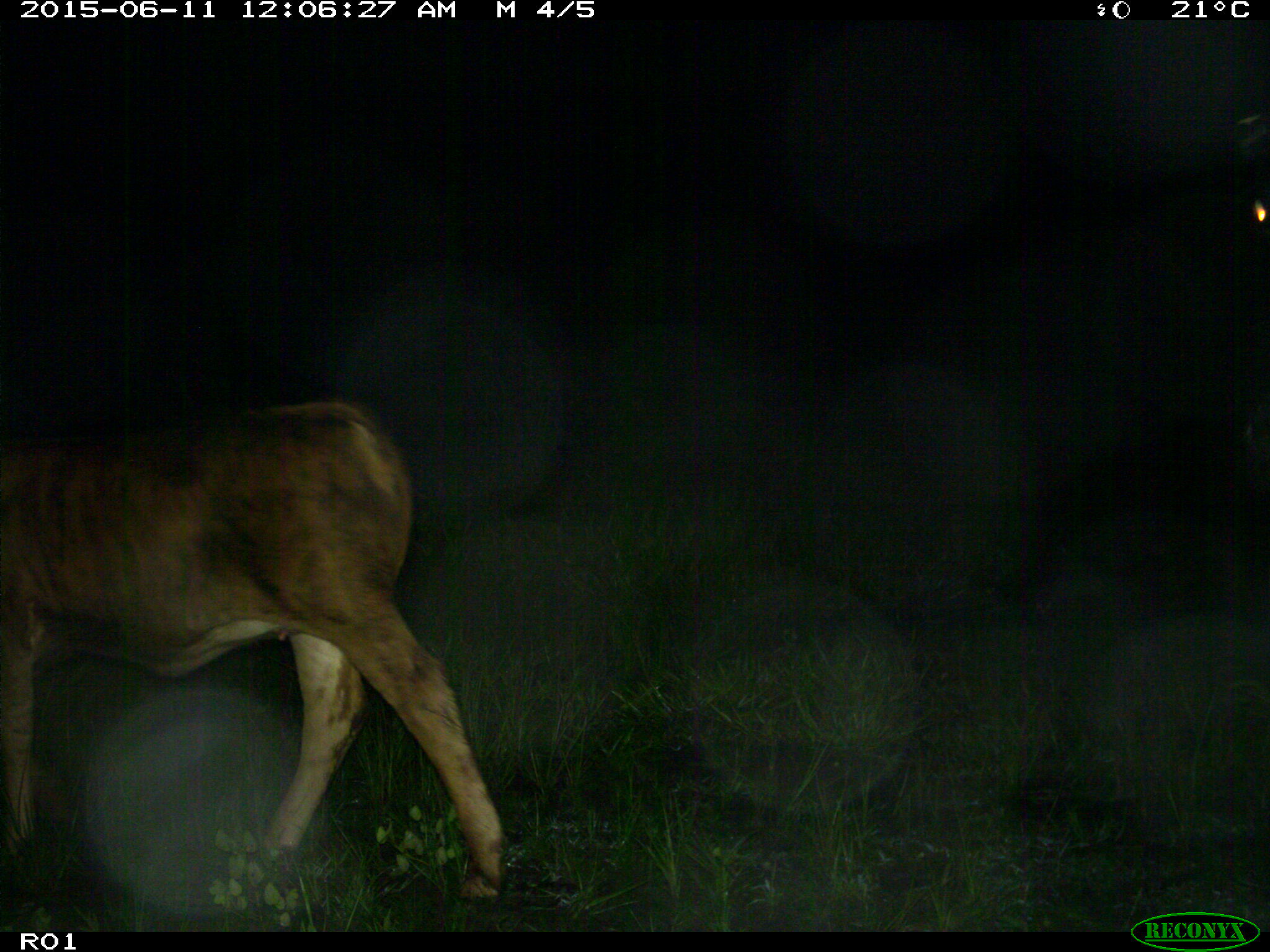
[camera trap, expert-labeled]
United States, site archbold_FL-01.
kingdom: Animalia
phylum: Chordata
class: Mammalia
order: Artiodactyla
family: Bovidae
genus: Bos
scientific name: Bos taurus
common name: domestic cow